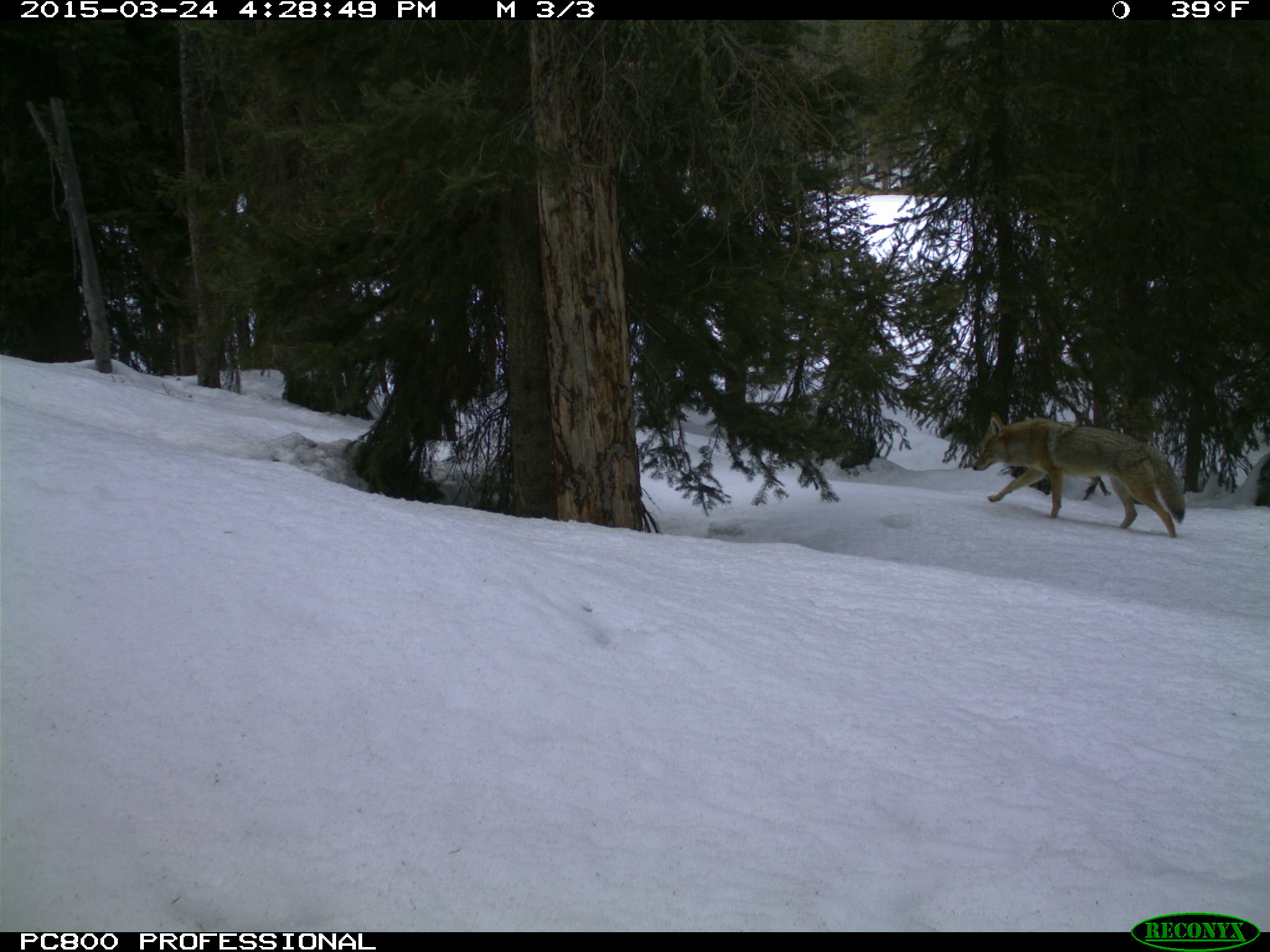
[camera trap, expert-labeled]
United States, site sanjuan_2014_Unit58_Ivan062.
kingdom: Animalia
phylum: Chordata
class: Mammalia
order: Carnivora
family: Canidae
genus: Canis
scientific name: Canis latrans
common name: coyote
Canis latrans (coyote).